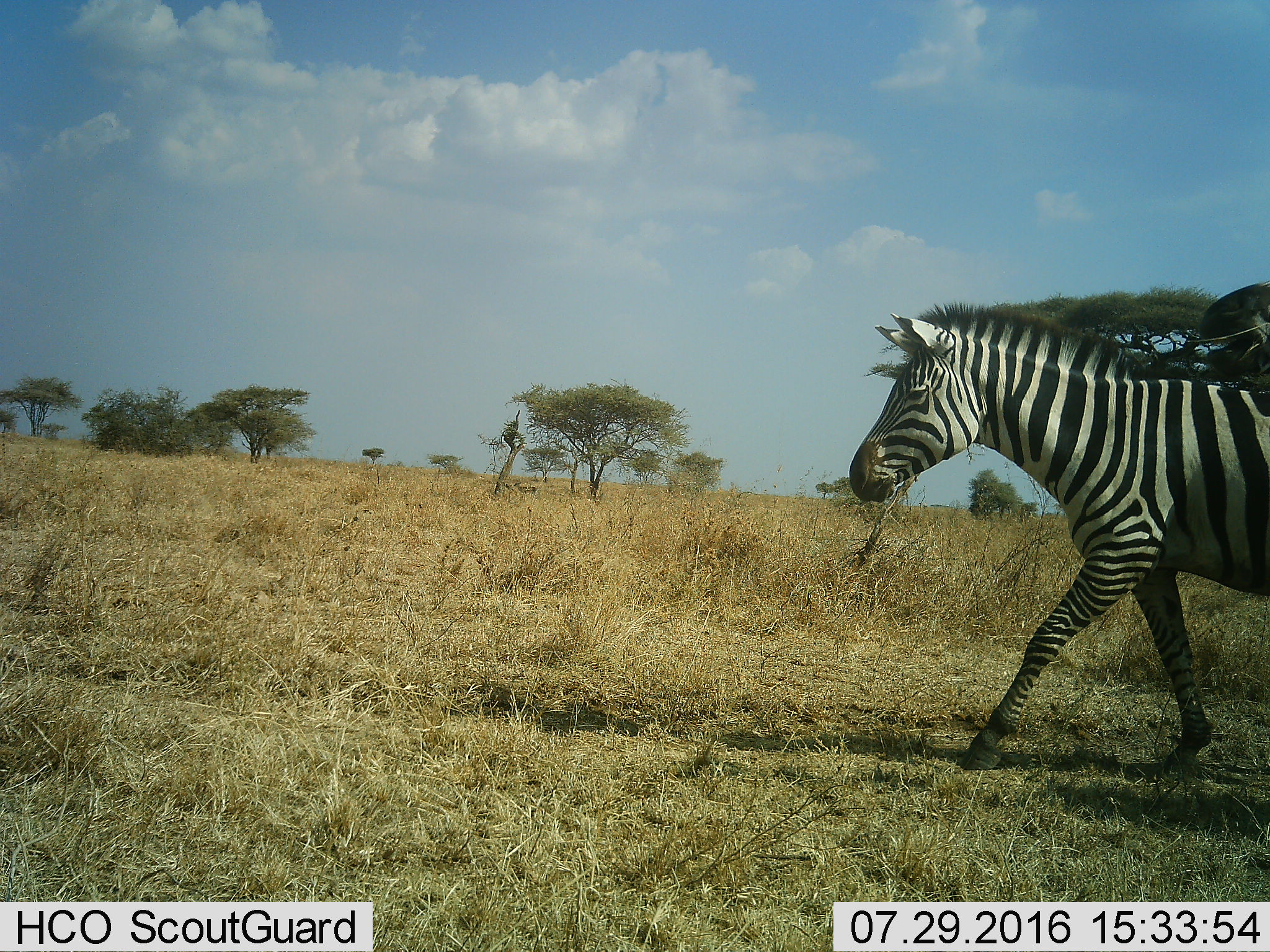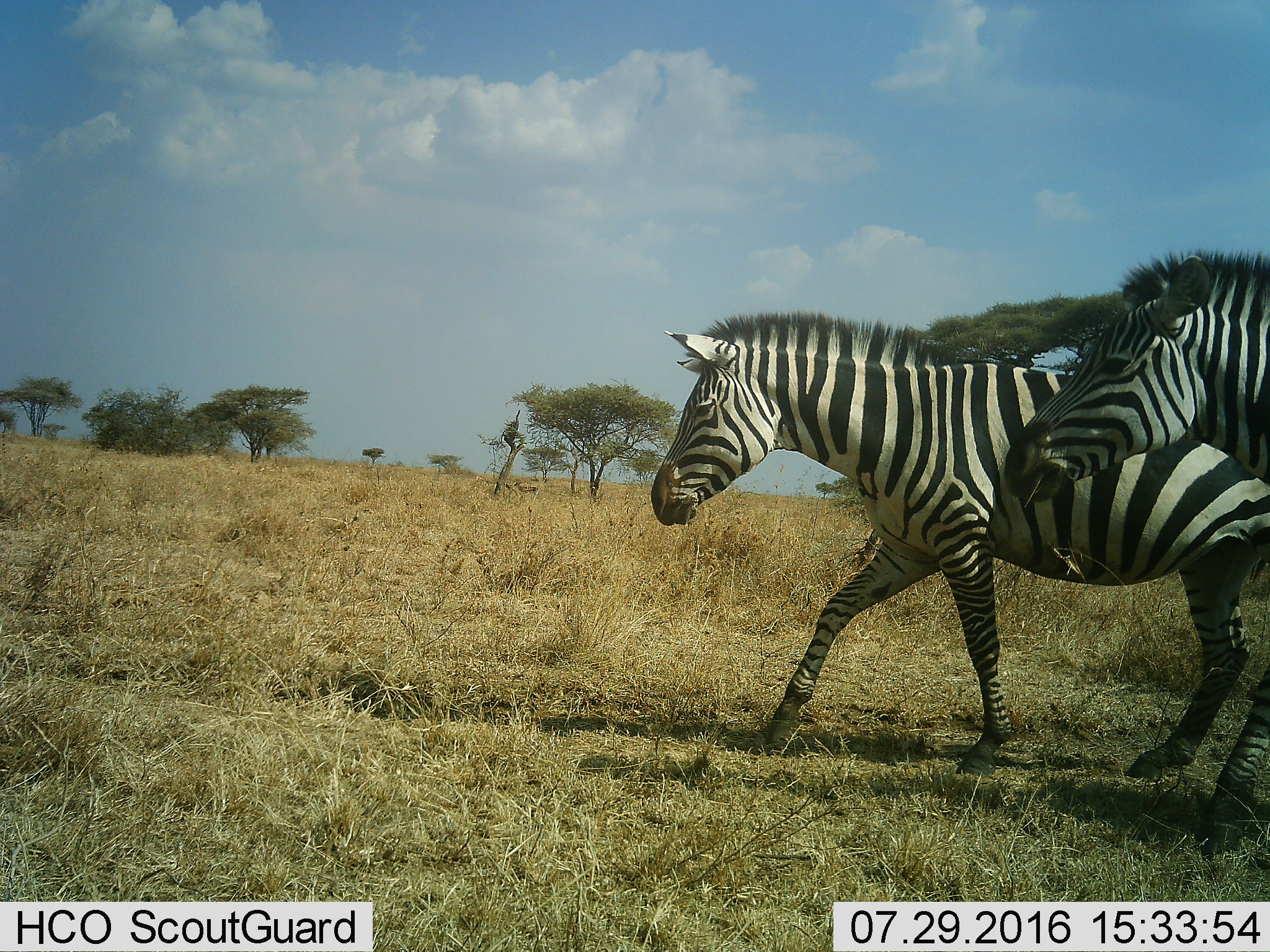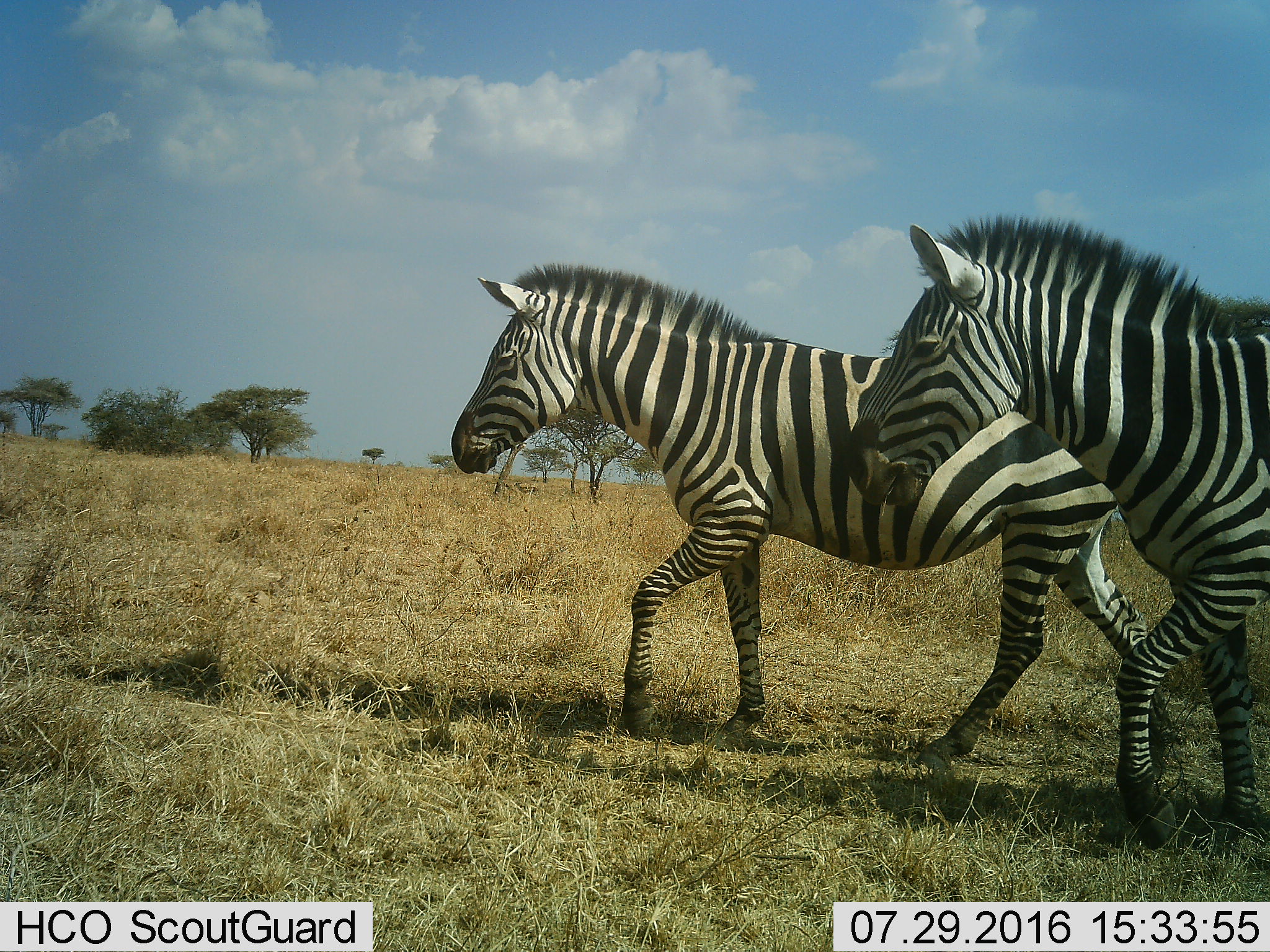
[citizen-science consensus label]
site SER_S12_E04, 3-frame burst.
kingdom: Animalia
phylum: Chordata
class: Mammalia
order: Perissodactyla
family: Equidae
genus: Equus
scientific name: Equus quagga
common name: plains zebra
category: zebraplains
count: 2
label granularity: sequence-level